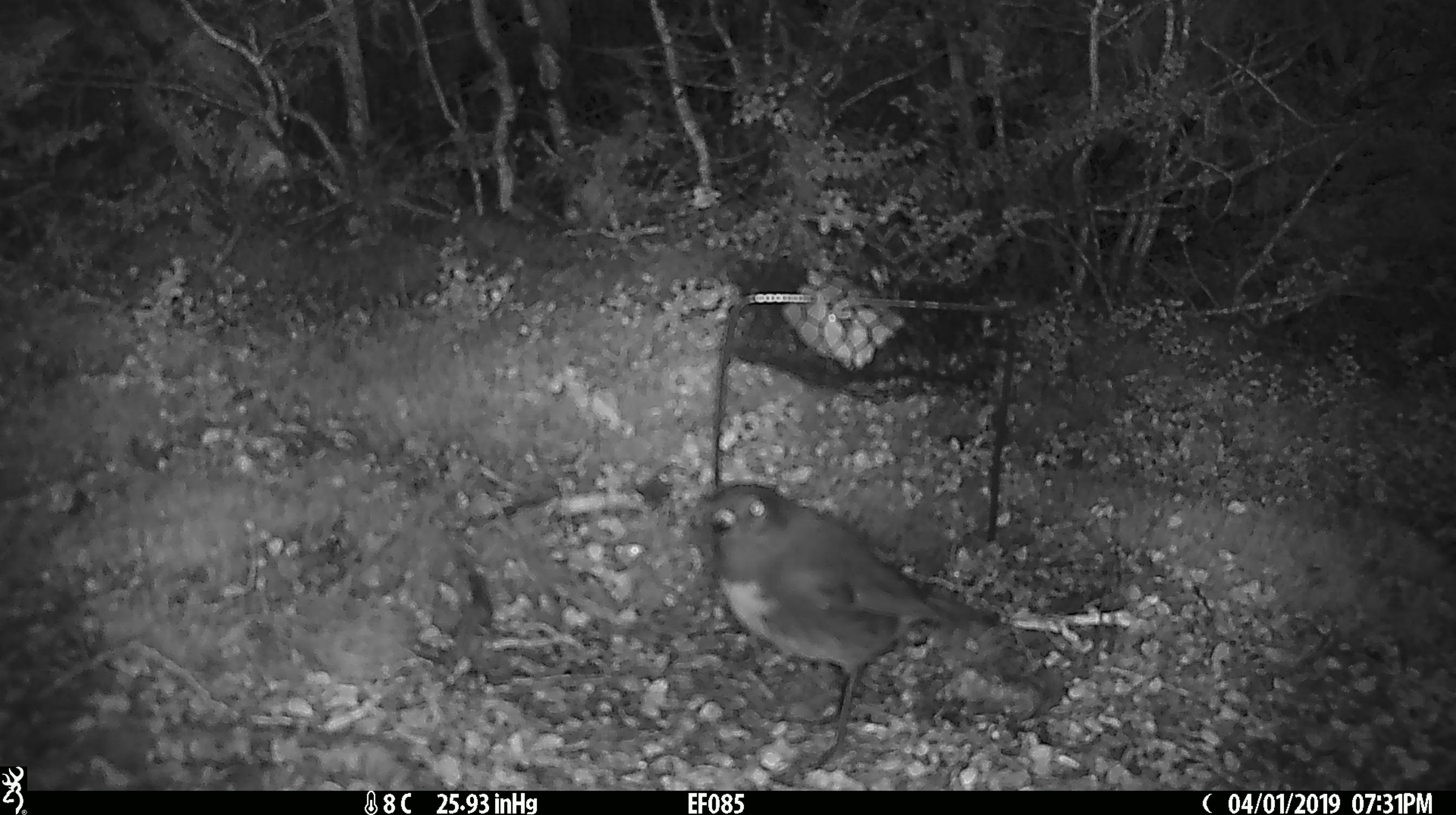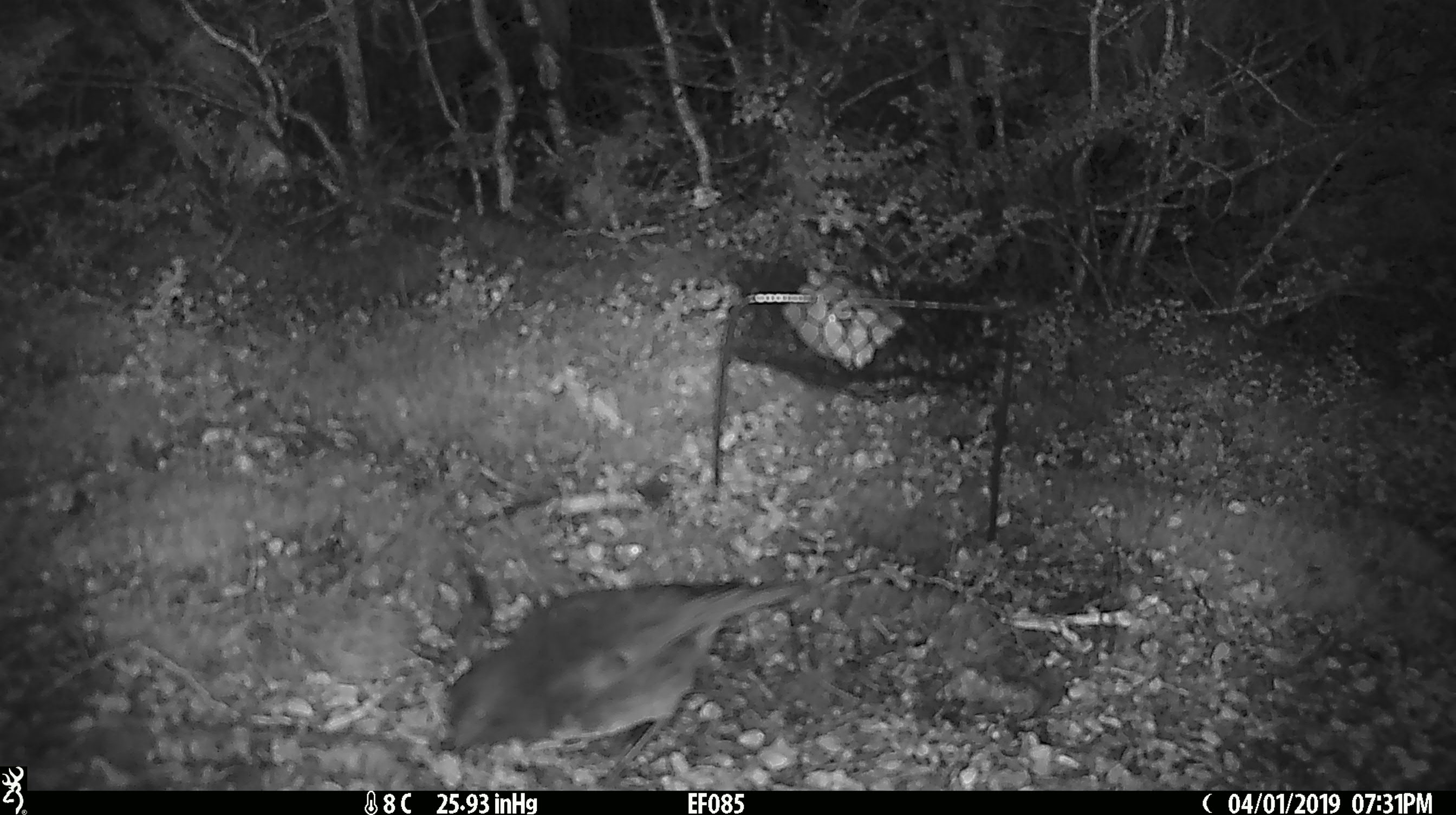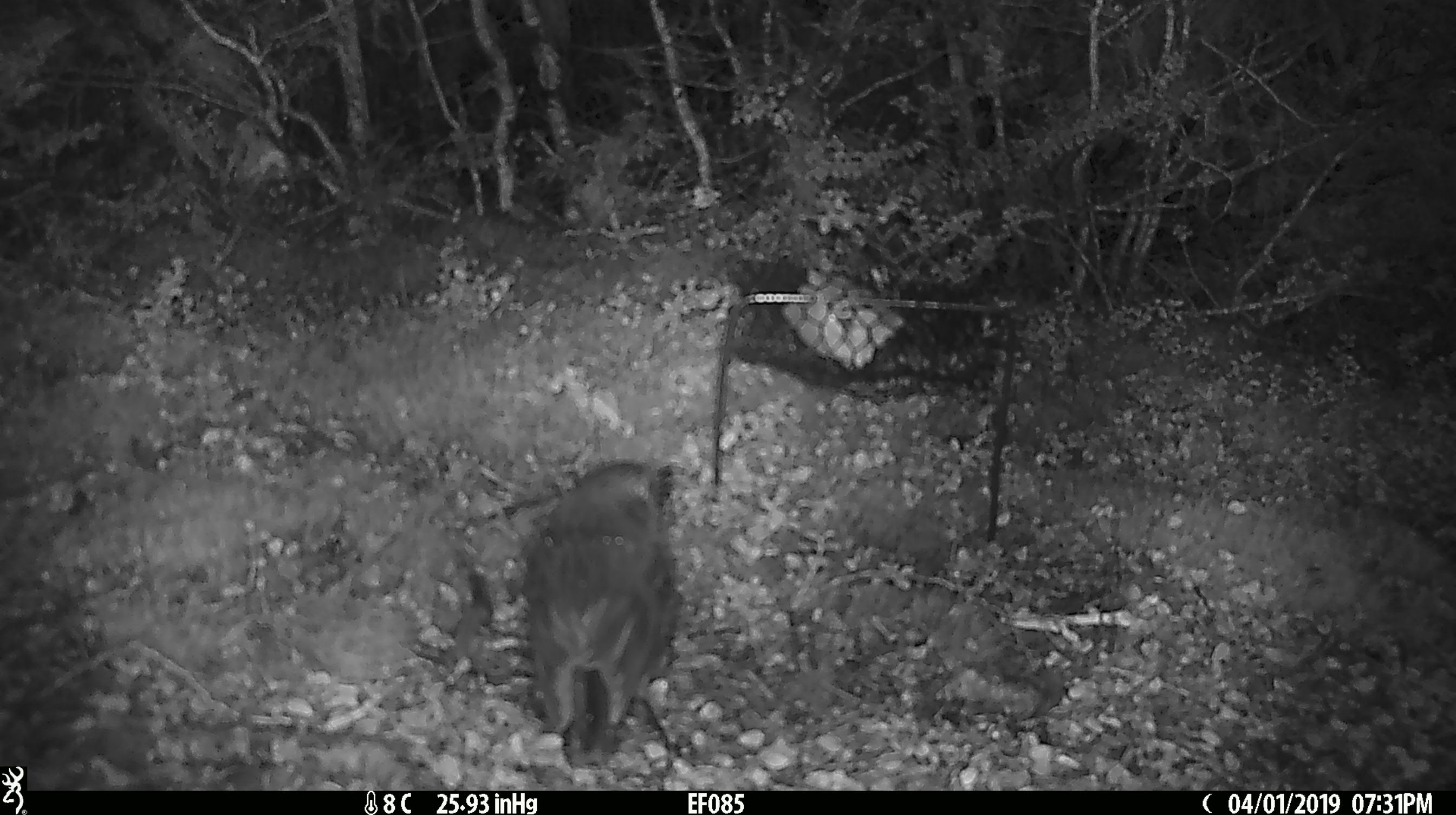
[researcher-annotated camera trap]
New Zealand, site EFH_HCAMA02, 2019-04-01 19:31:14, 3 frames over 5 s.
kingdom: Animalia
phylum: Chordata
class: Aves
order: Passeriformes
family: Petroicidae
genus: Petroica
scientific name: Petroica australis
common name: new zealand robin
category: robin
Robin (new zealand robin) (Petroica australis).